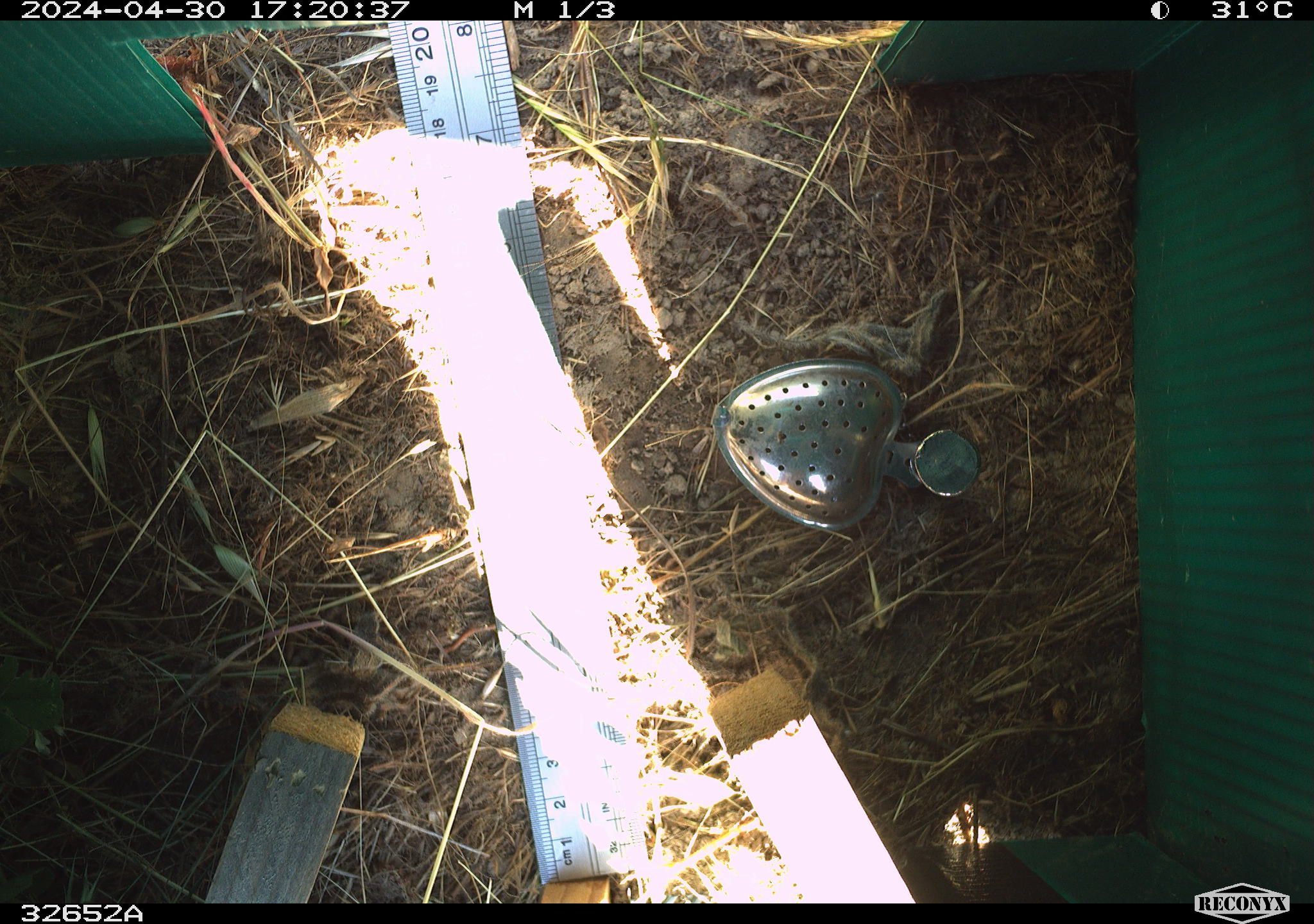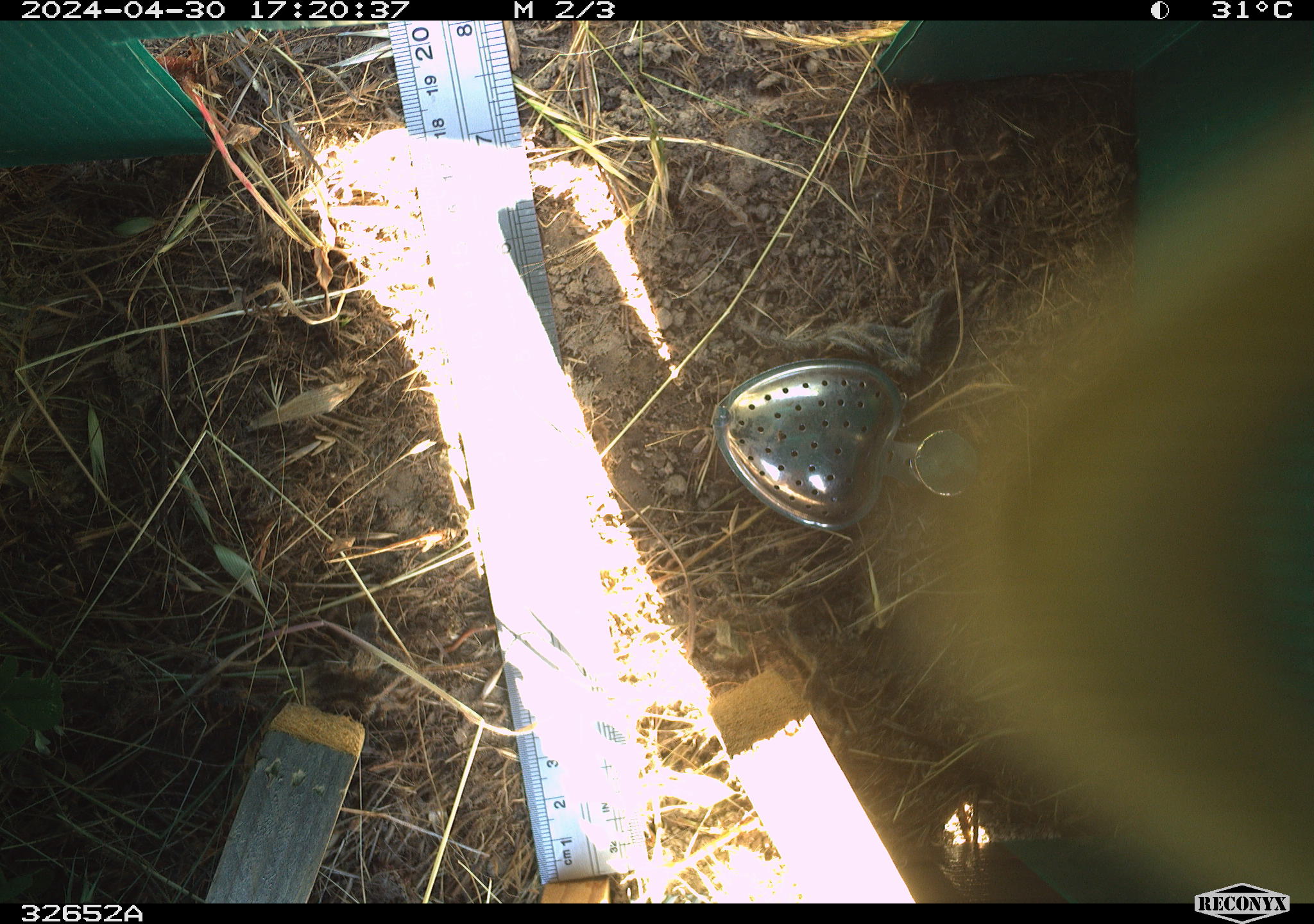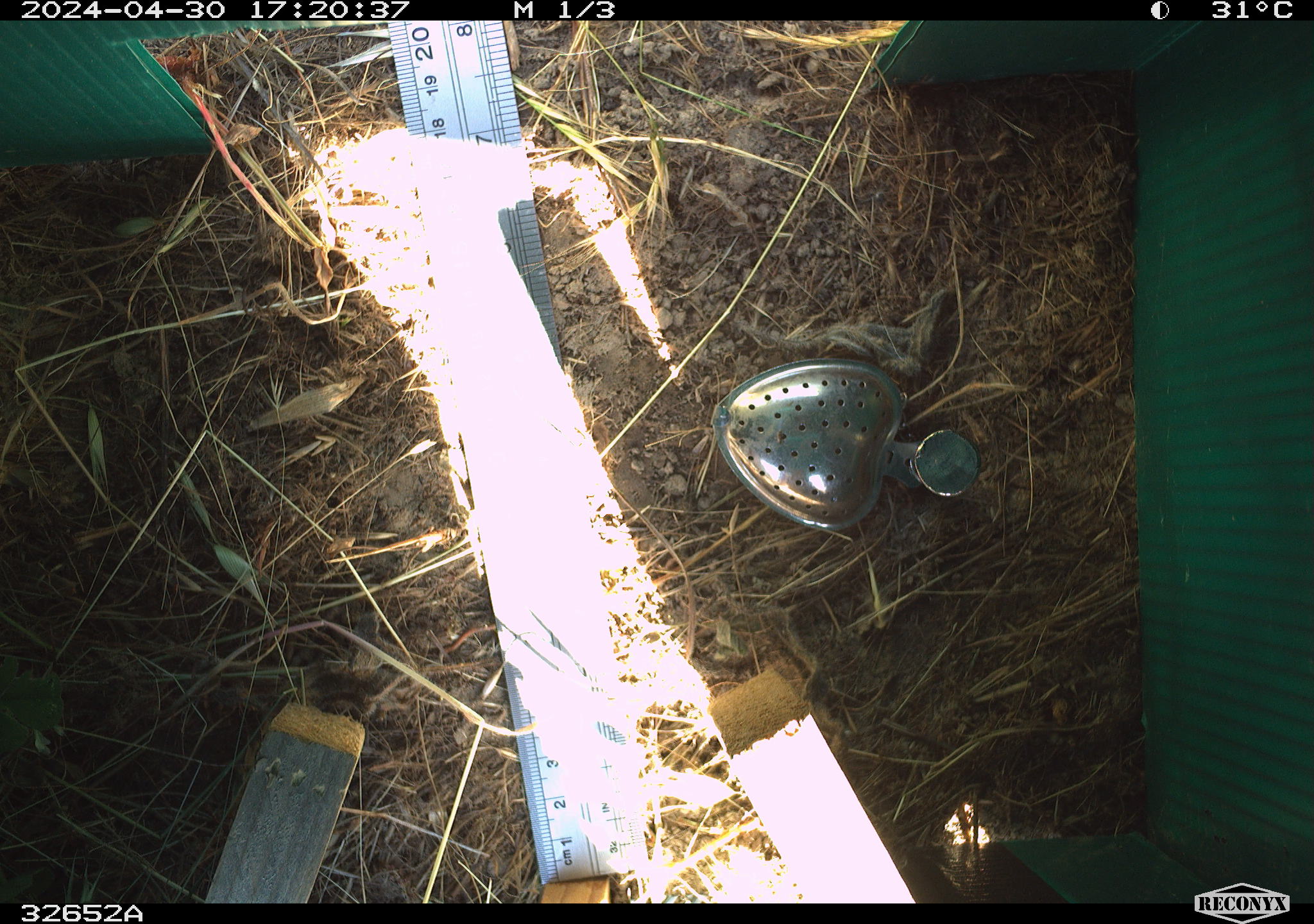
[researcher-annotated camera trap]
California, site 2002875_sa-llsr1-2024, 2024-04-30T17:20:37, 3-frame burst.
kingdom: Animalia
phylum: Arthropoda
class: Insecta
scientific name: Insecta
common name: insect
Insect (Insecta).